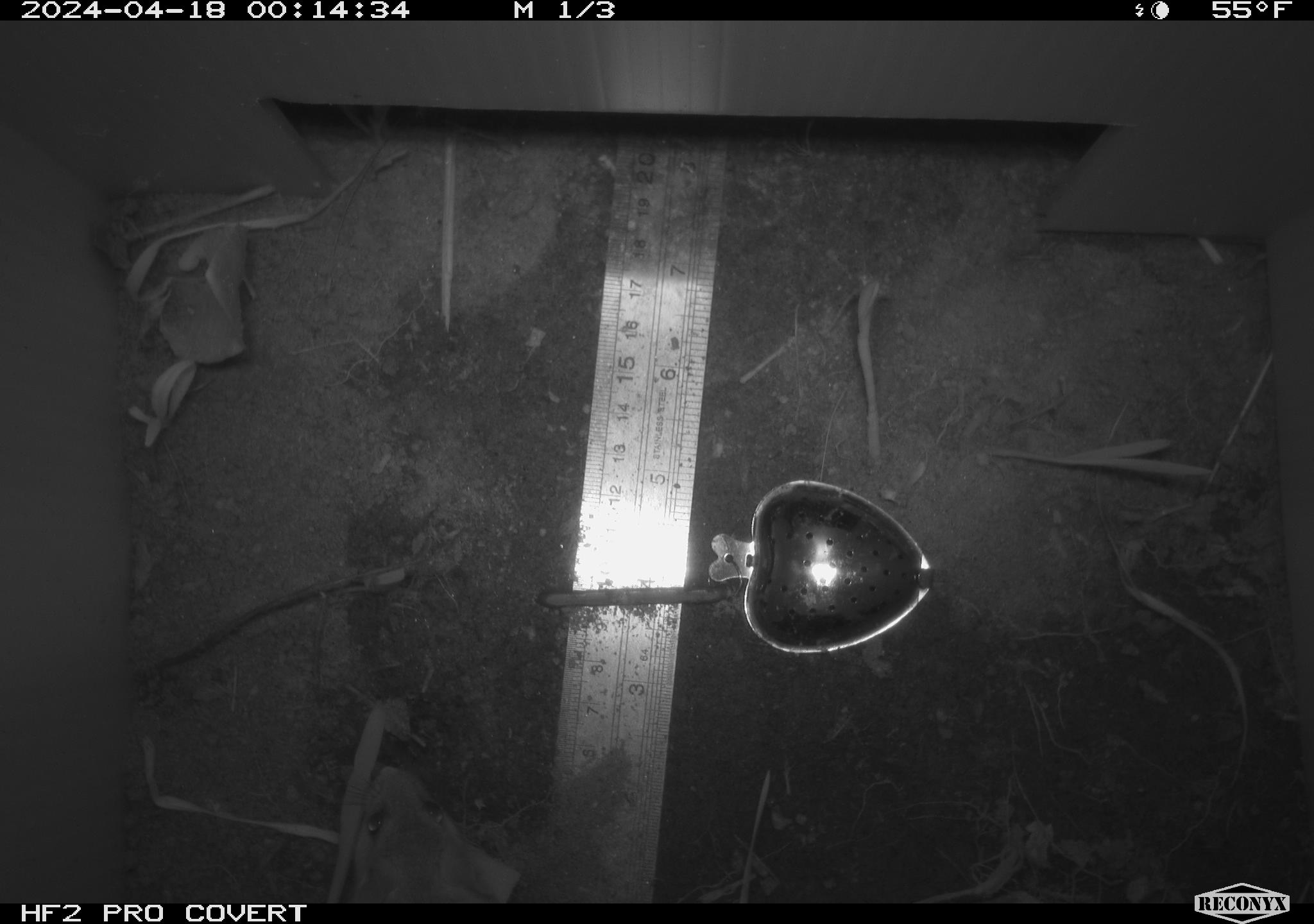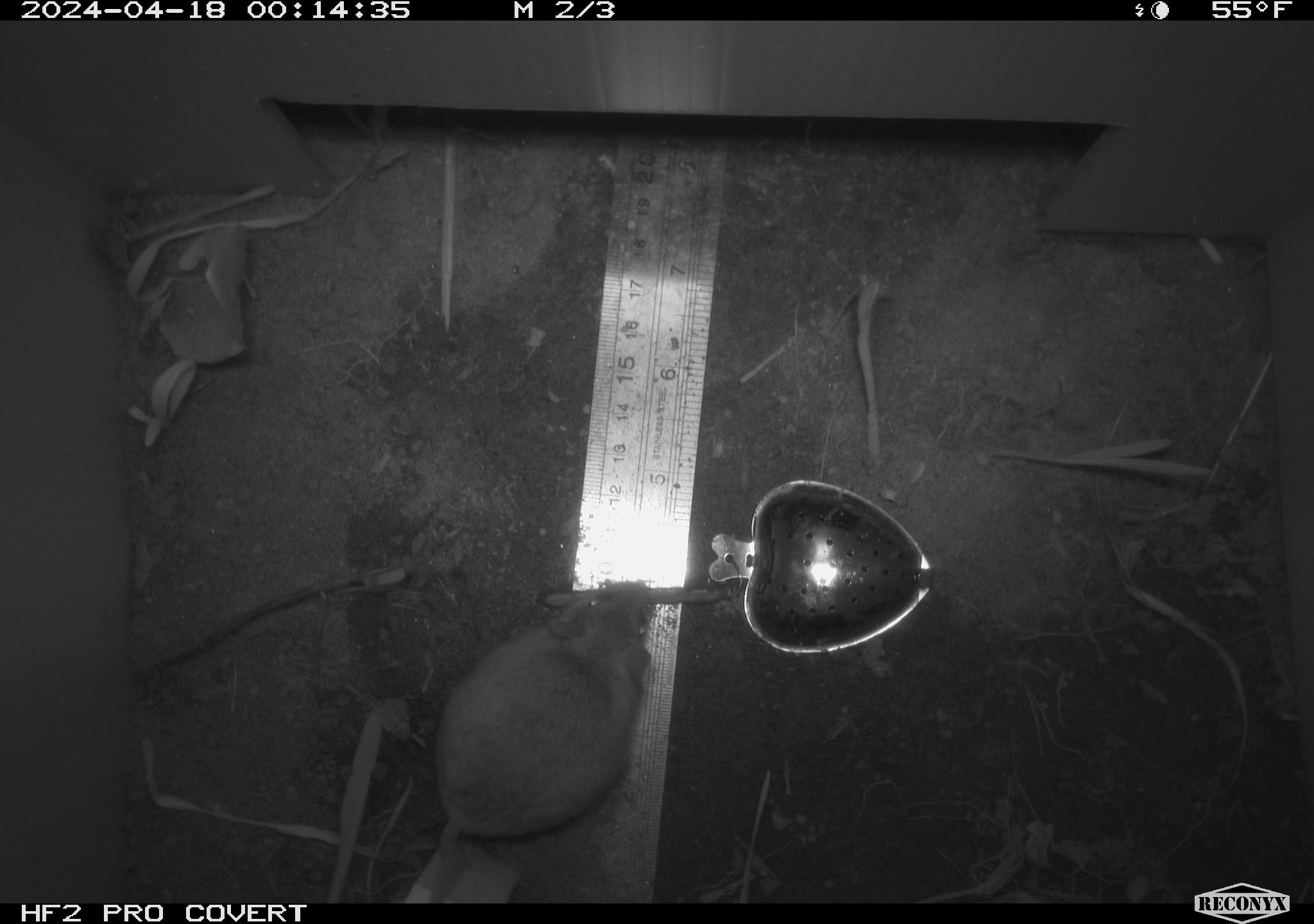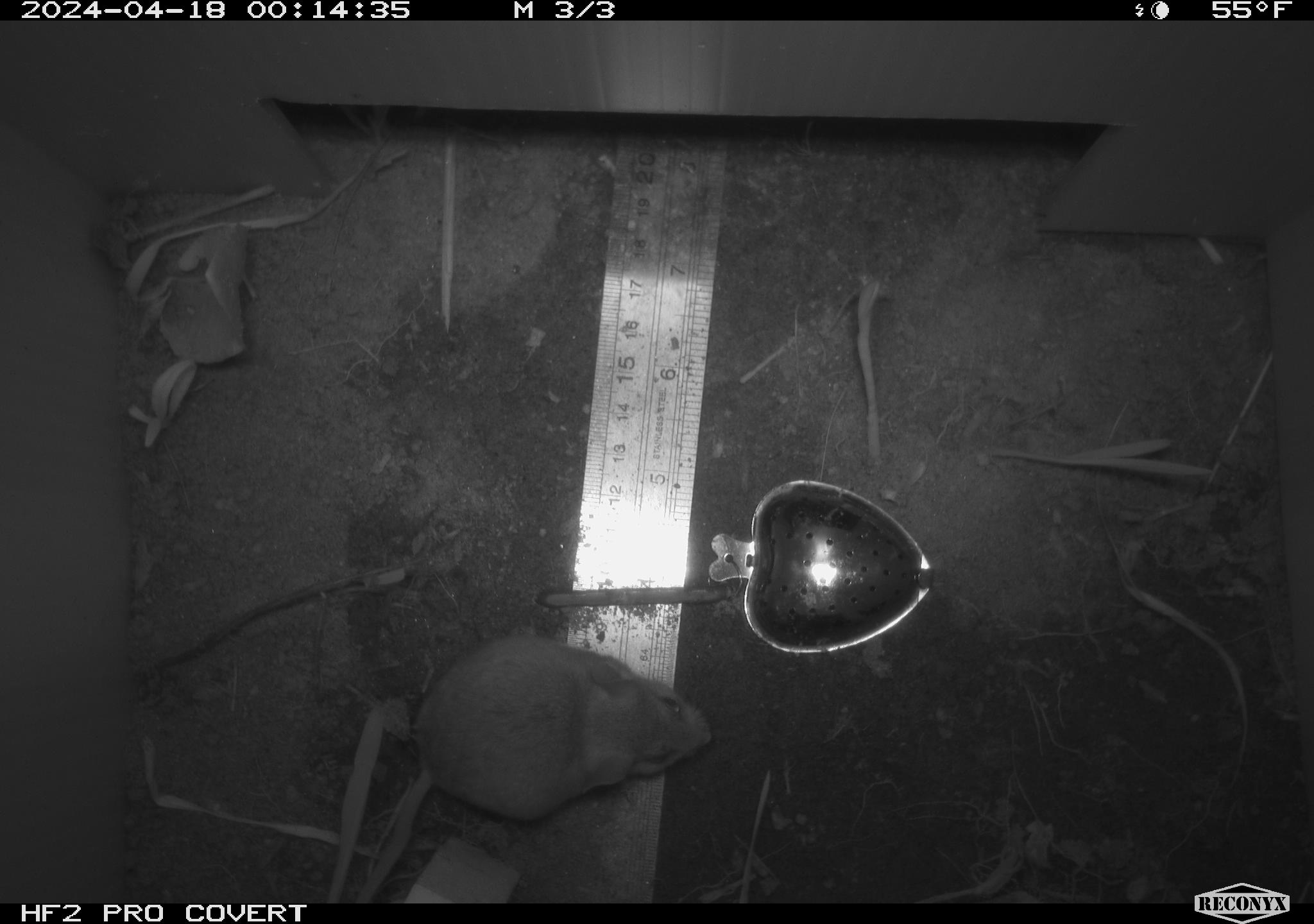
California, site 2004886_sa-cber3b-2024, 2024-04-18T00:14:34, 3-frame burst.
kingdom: Animalia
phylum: Chordata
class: Mammalia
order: Rodentia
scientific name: Rodentia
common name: mouse species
Mouse species (Rodentia).